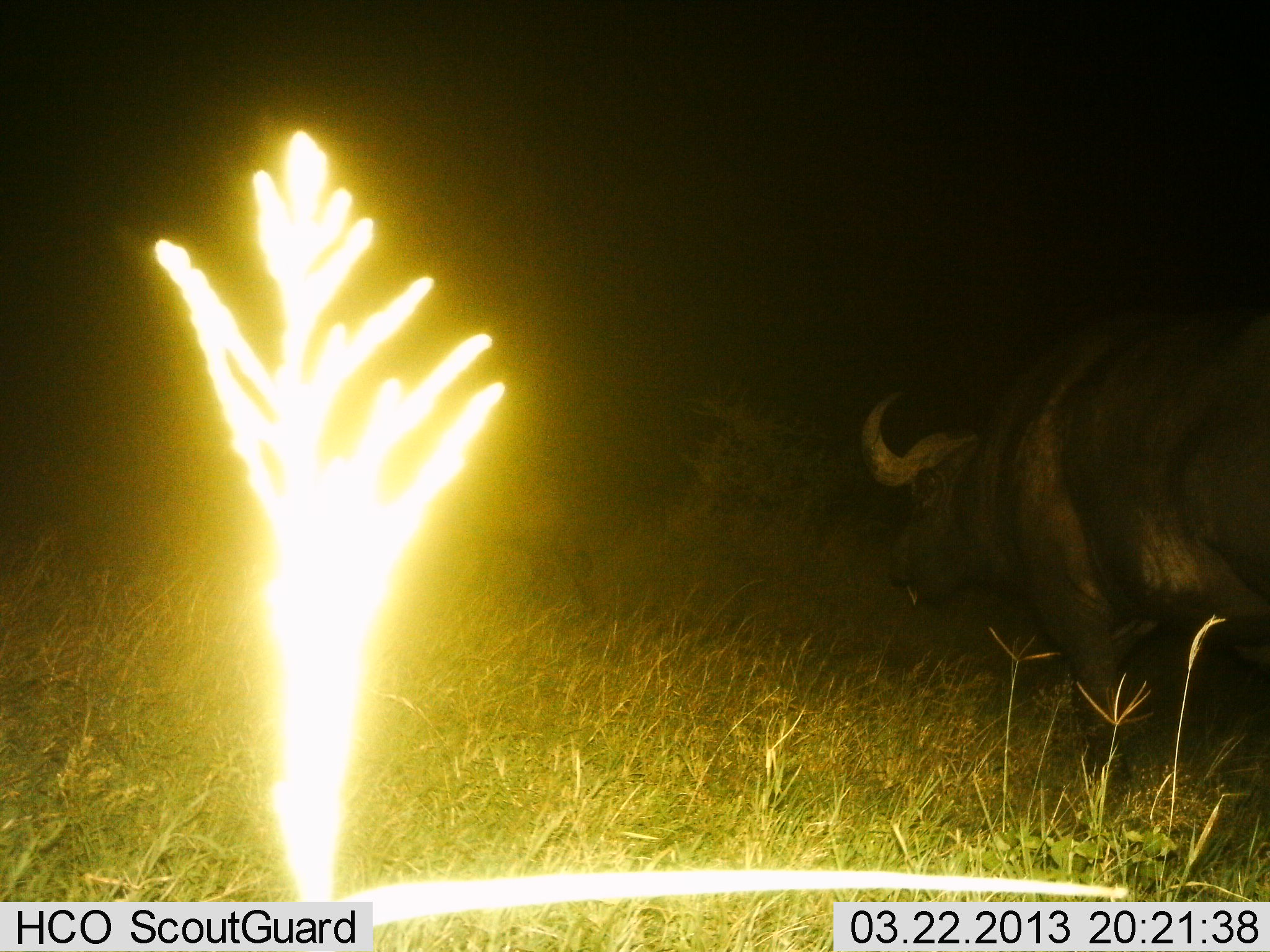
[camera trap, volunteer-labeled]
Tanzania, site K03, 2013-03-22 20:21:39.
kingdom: Animalia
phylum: Chordata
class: Mammalia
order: Artiodactyla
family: Bovidae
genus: Syncerus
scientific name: Syncerus caffer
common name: cape buffalo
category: buffalo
Buffalo (cape buffalo) (Syncerus caffer), count 1. Behavior (volunteer vote fractions): standing 29%, resting 0%, moving 74%, interacting 0%. Young present (vote fraction): 3%. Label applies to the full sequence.